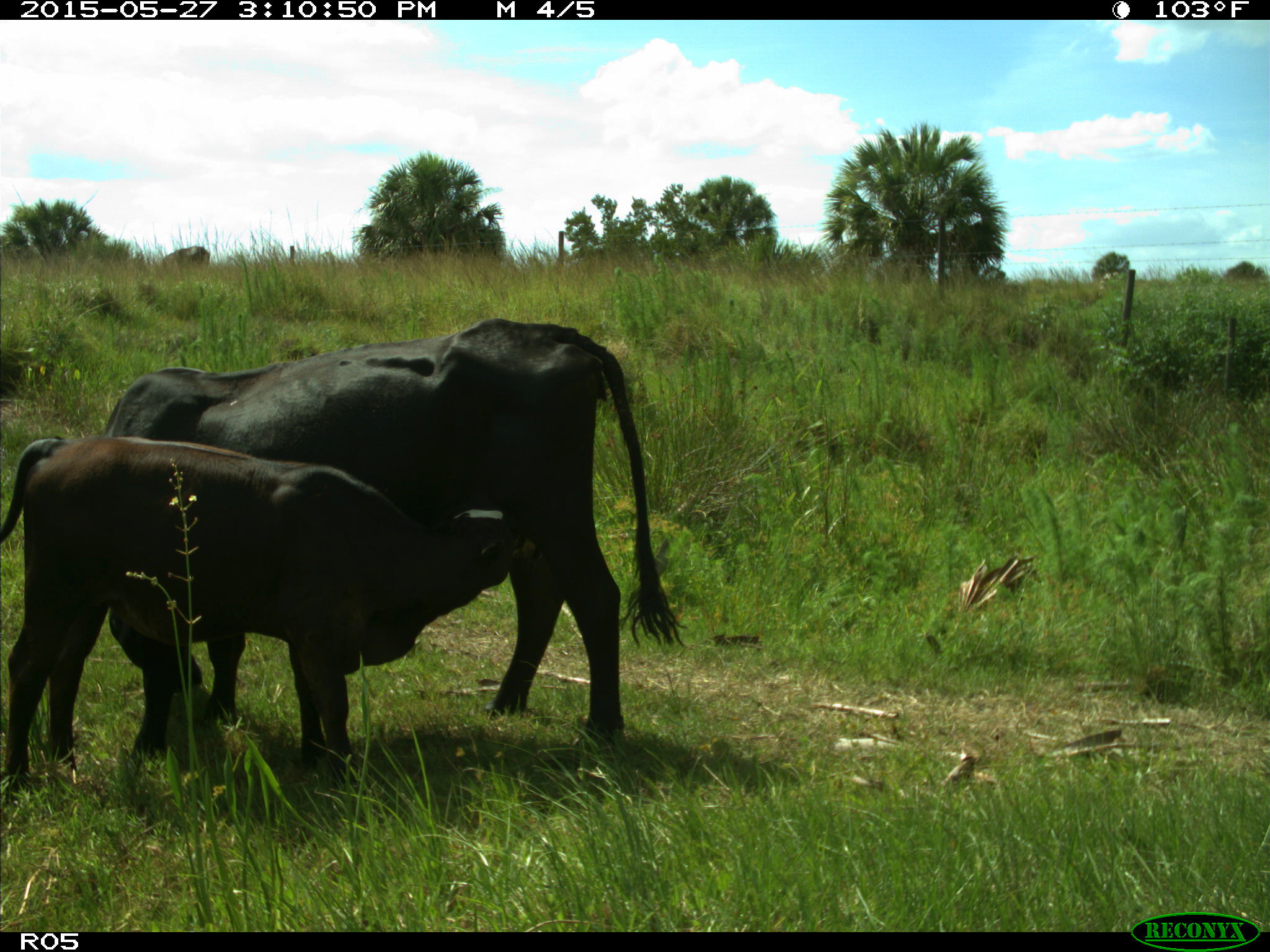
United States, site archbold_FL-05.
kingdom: Animalia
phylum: Chordata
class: Mammalia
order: Artiodactyla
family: Bovidae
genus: Bos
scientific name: Bos taurus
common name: domestic cow